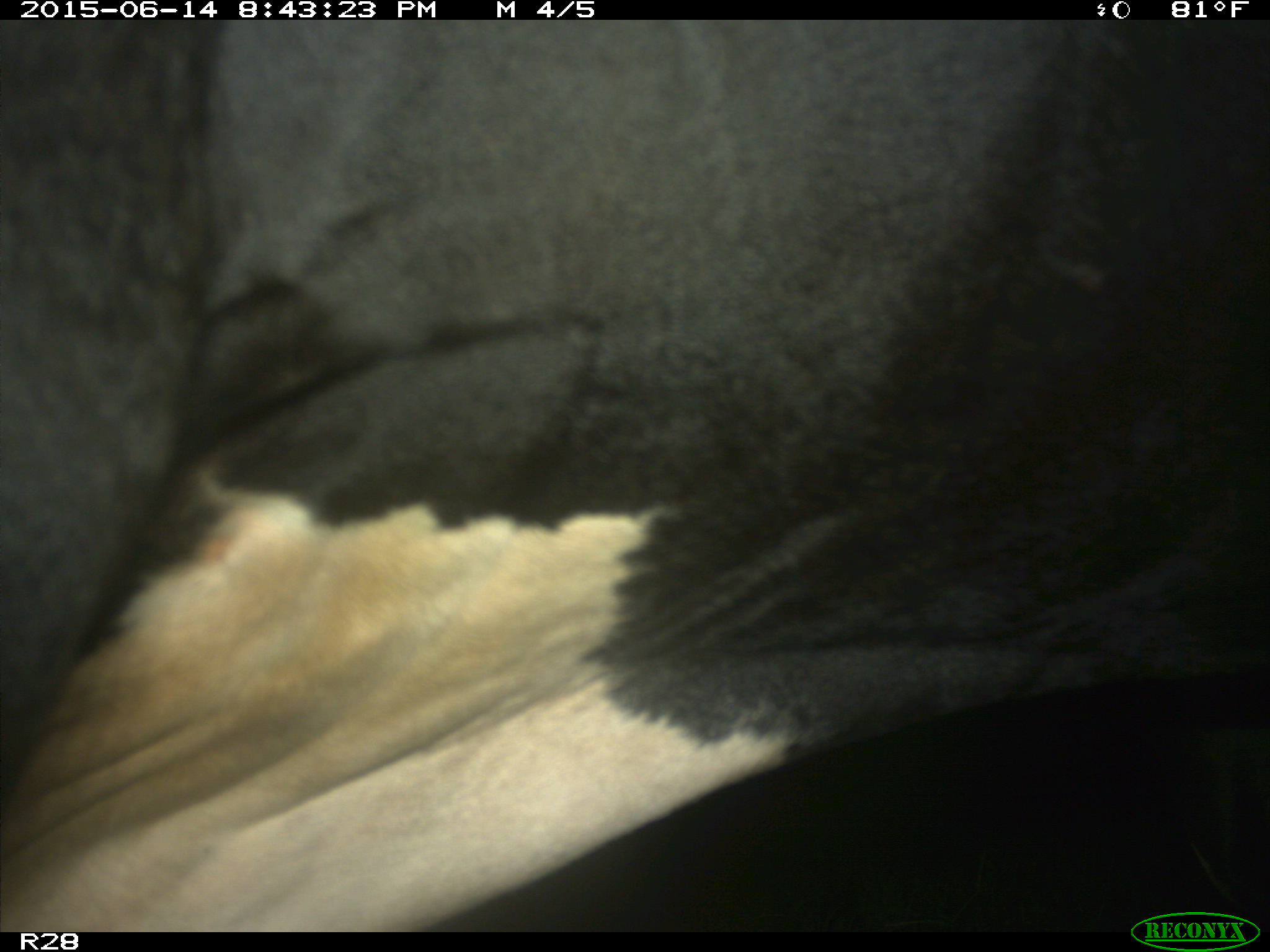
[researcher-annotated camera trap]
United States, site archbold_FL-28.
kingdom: Animalia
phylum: Chordata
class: Mammalia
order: Artiodactyla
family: Bovidae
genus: Bos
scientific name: Bos taurus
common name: domestic cow